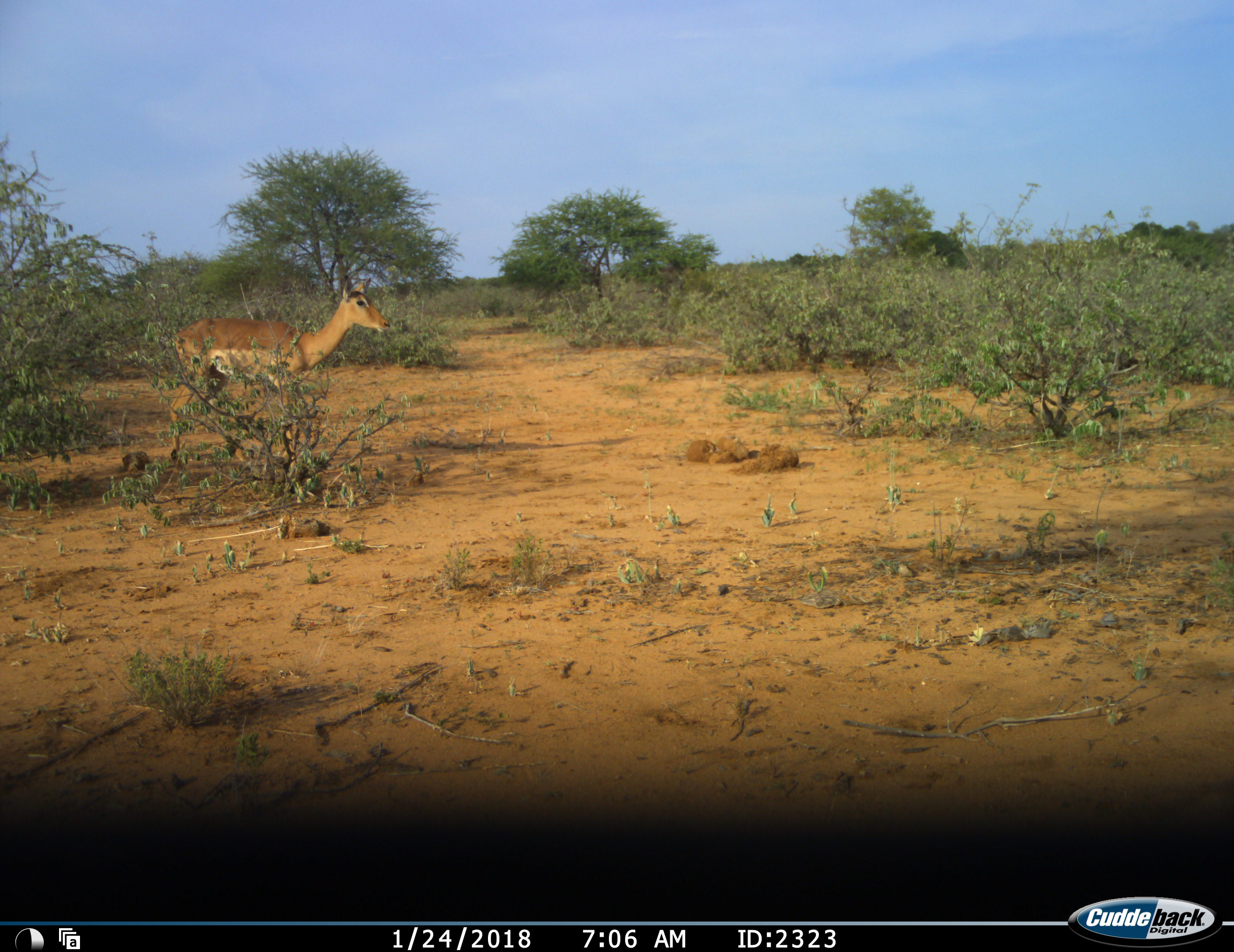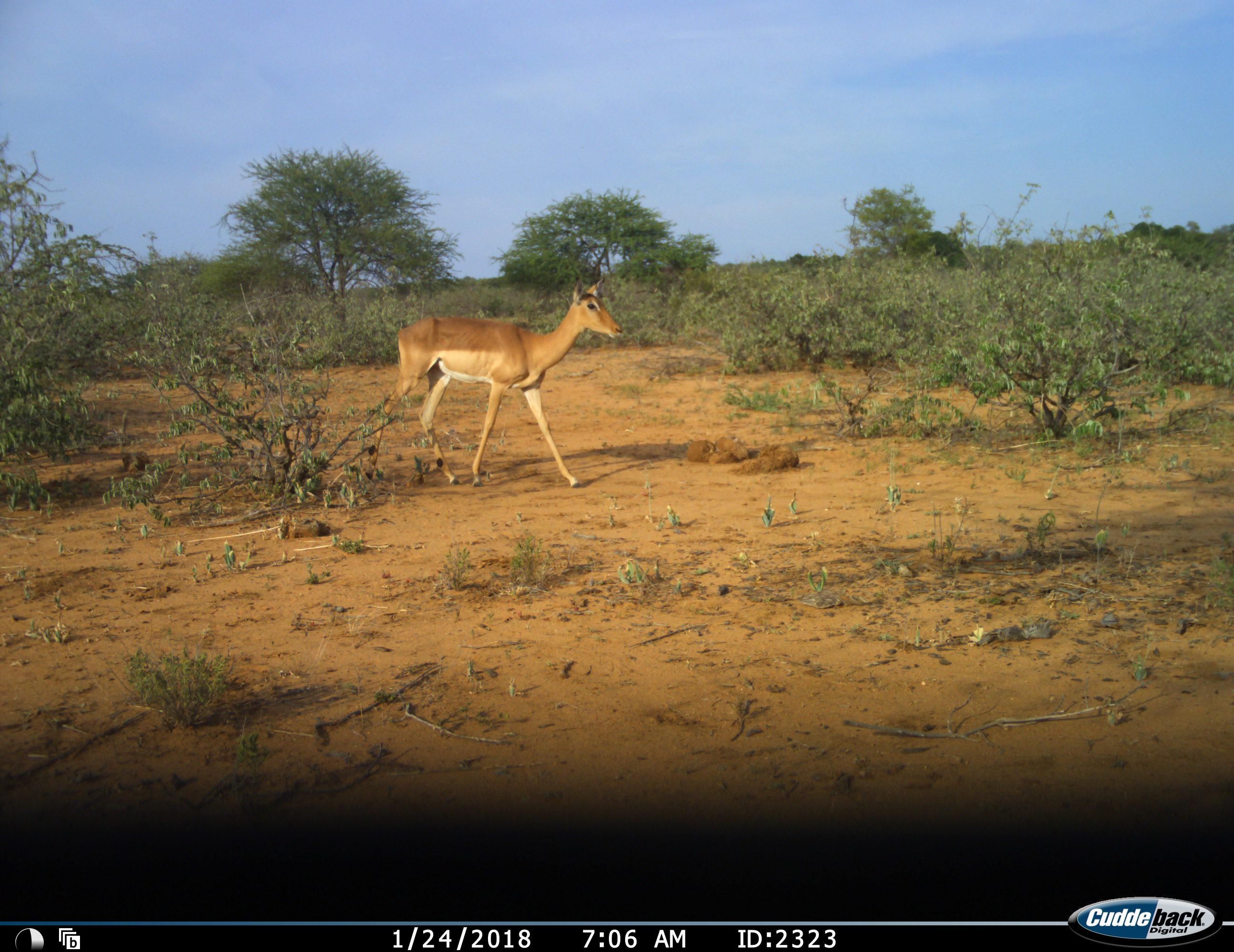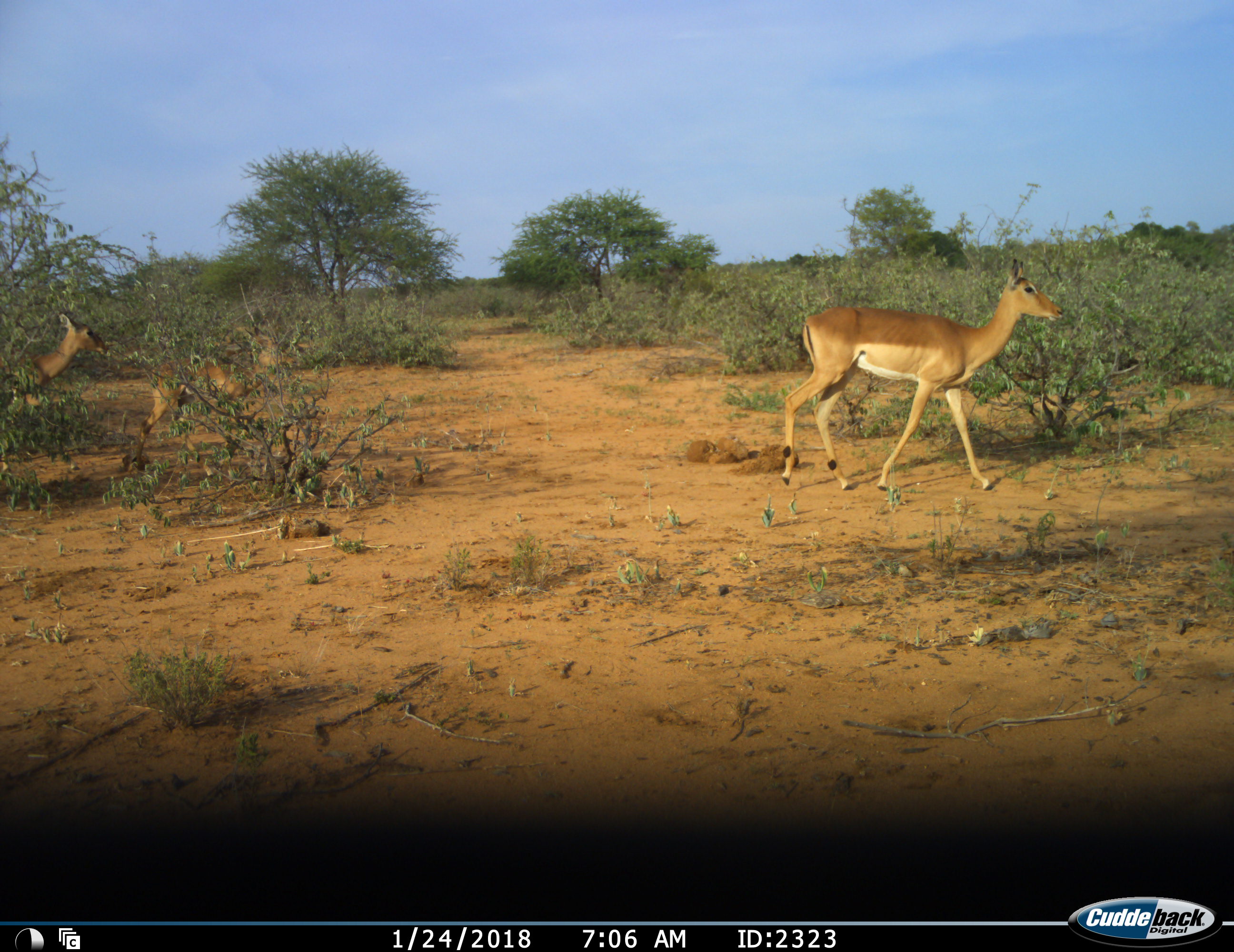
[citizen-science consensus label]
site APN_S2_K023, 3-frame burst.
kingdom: Animalia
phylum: Chordata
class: Mammalia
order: Artiodactyla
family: Bovidae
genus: Aepyceros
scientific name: Aepyceros melampus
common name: impala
Impala (Aepyceros melampus), count 3. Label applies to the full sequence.